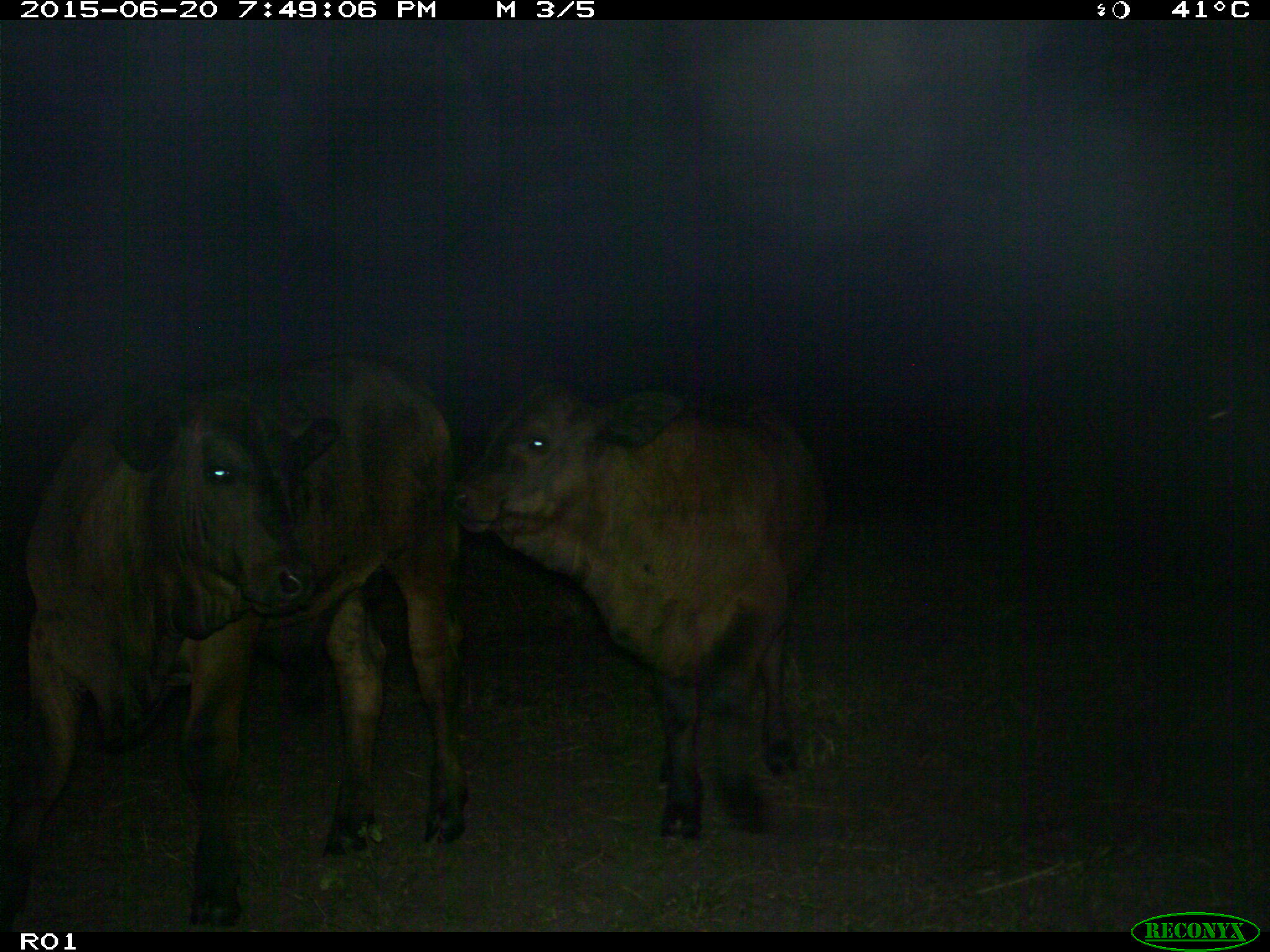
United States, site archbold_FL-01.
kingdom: Animalia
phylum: Chordata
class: Mammalia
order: Artiodactyla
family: Bovidae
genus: Bos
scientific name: Bos taurus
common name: domestic cow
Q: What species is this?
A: Bos taurus (domestic cow).